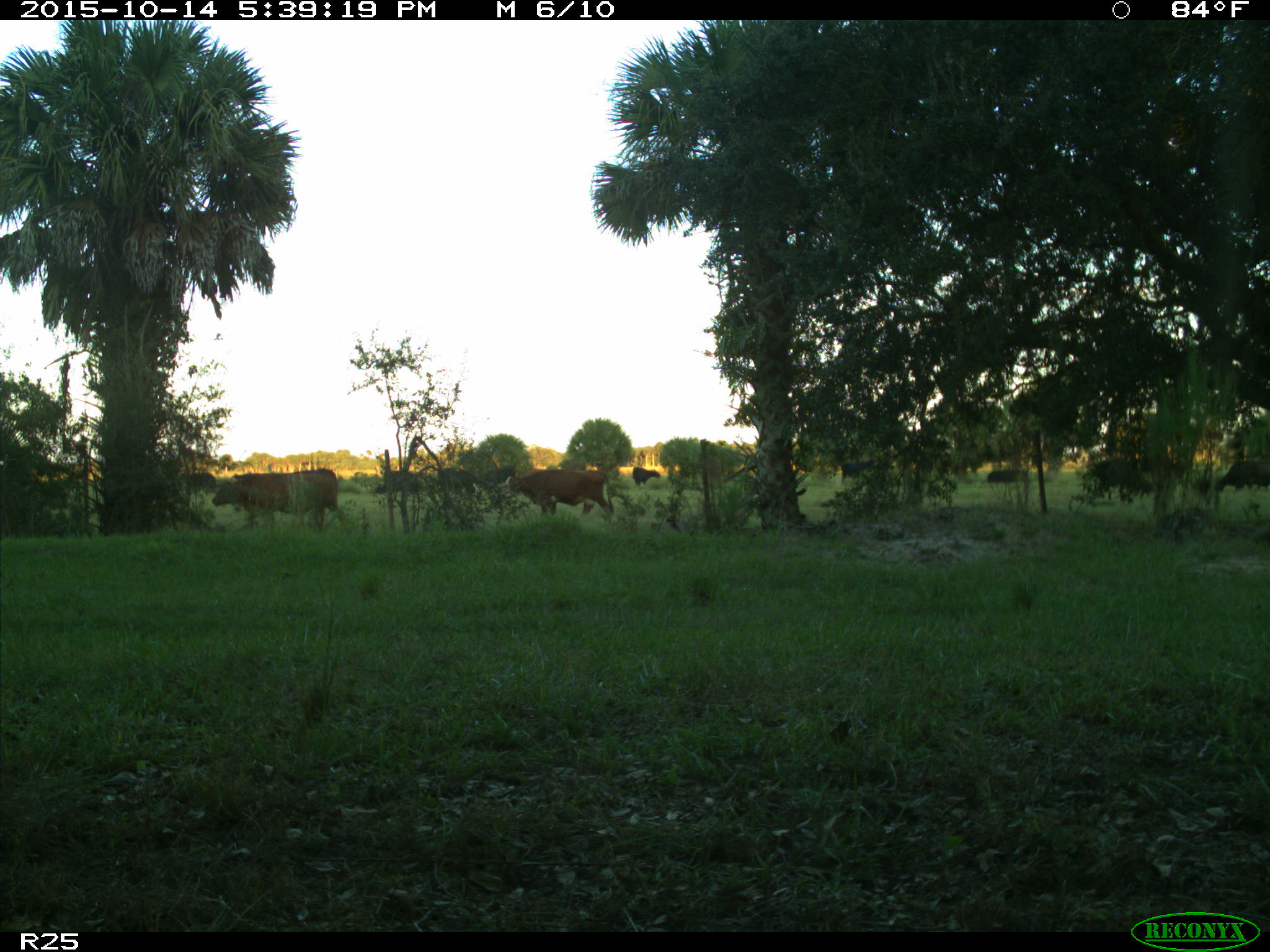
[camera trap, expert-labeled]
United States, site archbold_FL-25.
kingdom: Animalia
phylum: Chordata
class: Mammalia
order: Artiodactyla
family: Bovidae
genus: Bos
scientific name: Bos taurus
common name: domestic cow